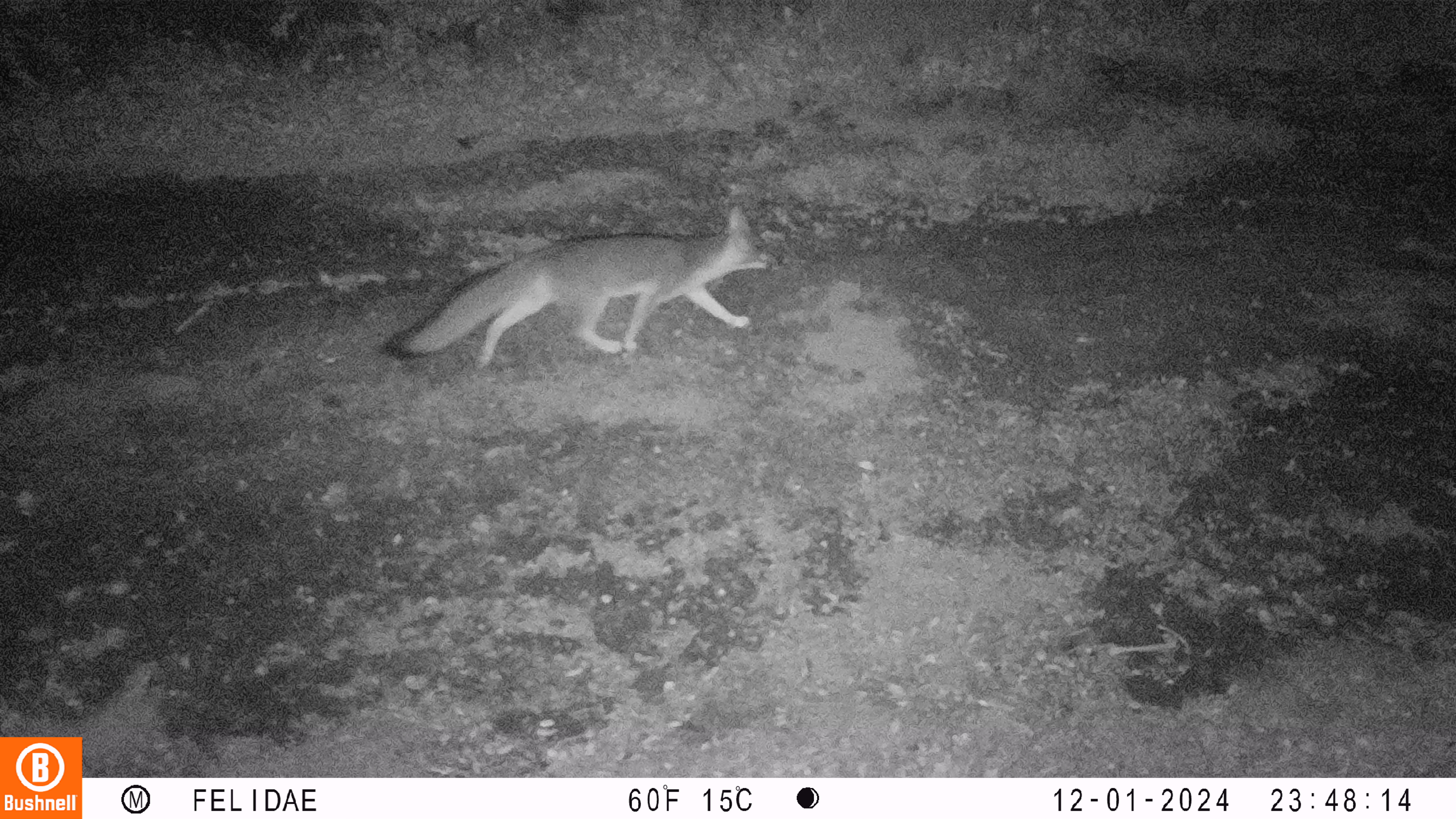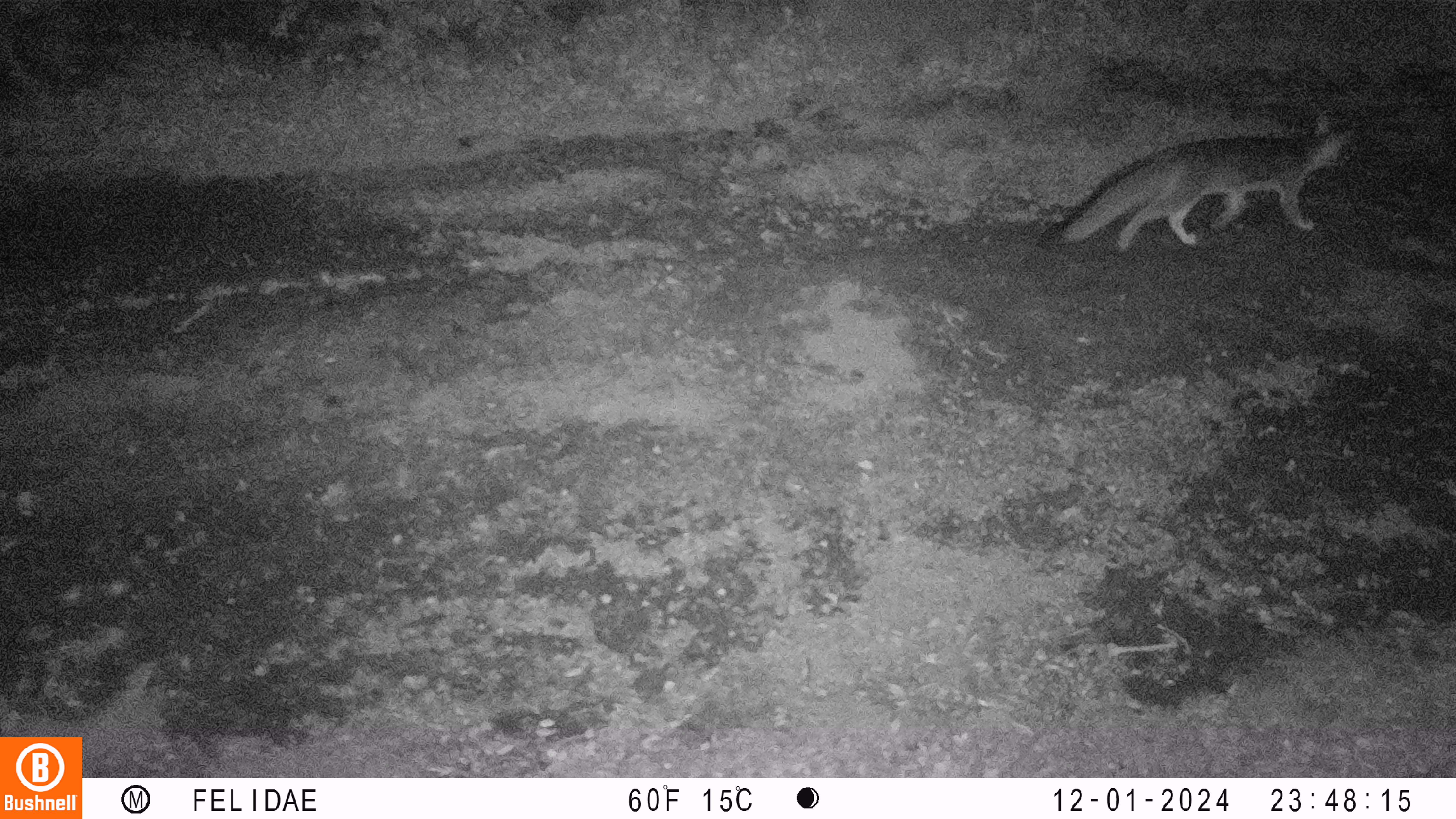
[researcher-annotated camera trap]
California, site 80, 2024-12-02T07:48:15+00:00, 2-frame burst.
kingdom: Animalia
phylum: Chordata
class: Mammalia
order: Carnivora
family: Canidae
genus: Urocyon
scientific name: Urocyon cinereoargenteus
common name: gray fox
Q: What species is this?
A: Gray fox (Urocyon cinereoargenteus).